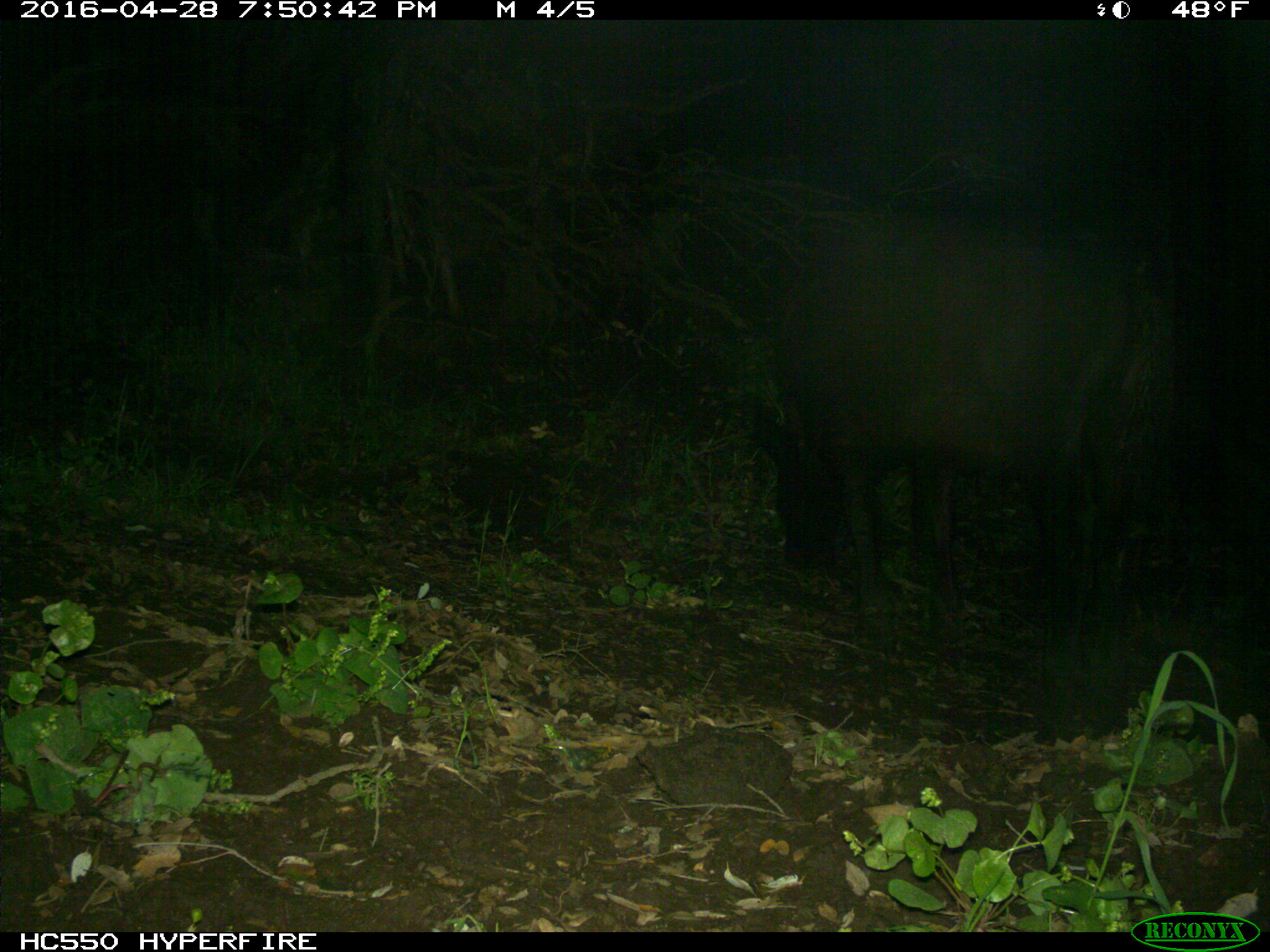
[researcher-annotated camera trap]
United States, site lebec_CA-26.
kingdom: Animalia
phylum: Chordata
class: Mammalia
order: Artiodactyla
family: Bovidae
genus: Bos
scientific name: Bos taurus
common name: domestic cow